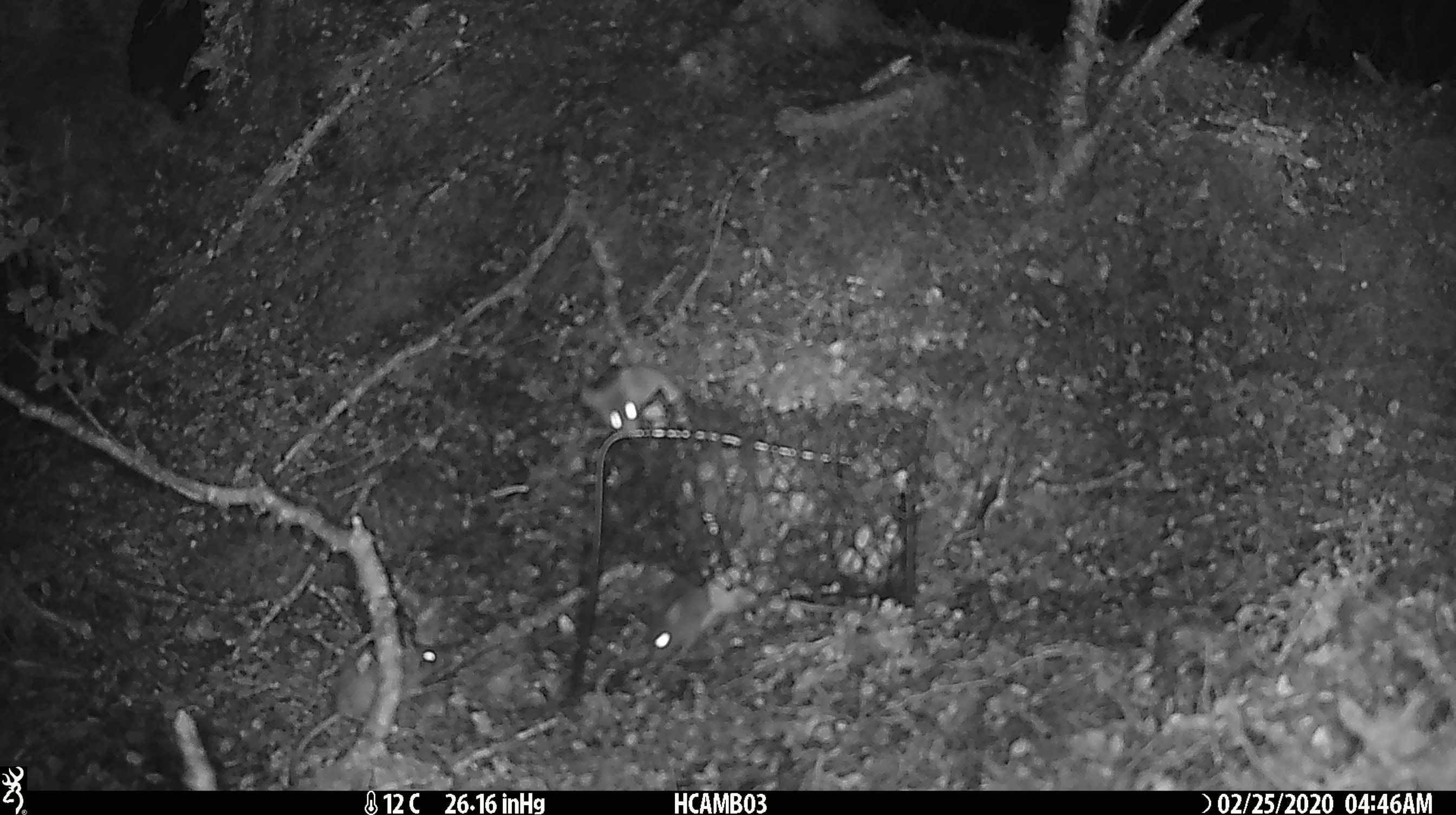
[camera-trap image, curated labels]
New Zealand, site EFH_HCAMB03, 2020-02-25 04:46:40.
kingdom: Animalia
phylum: Chordata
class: Mammalia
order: Rodentia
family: Muridae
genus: Mus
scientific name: Mus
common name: mouse